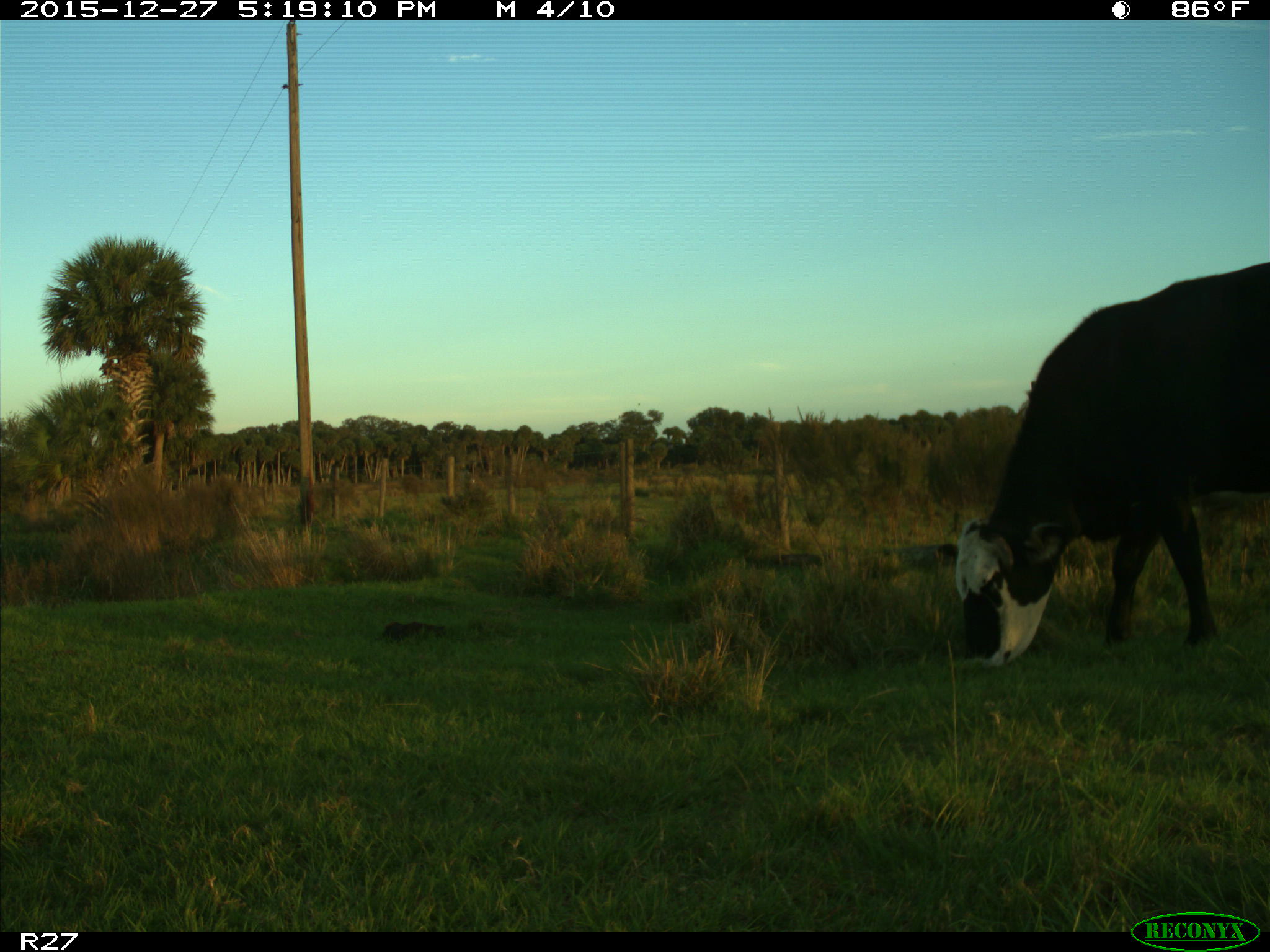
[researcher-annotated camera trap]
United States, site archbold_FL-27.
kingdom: Animalia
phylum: Chordata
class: Mammalia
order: Artiodactyla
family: Bovidae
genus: Bos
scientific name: Bos taurus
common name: domestic cow